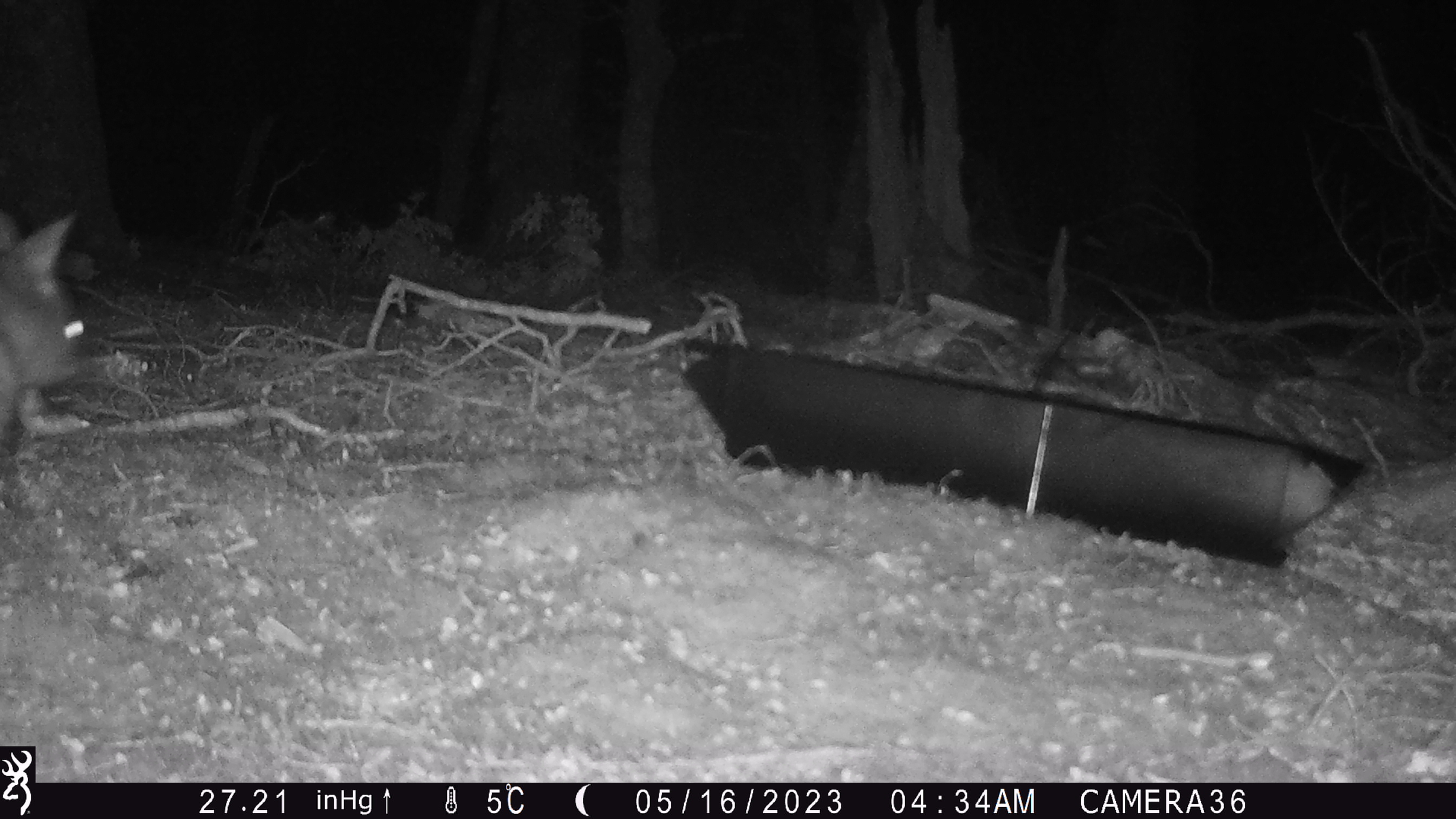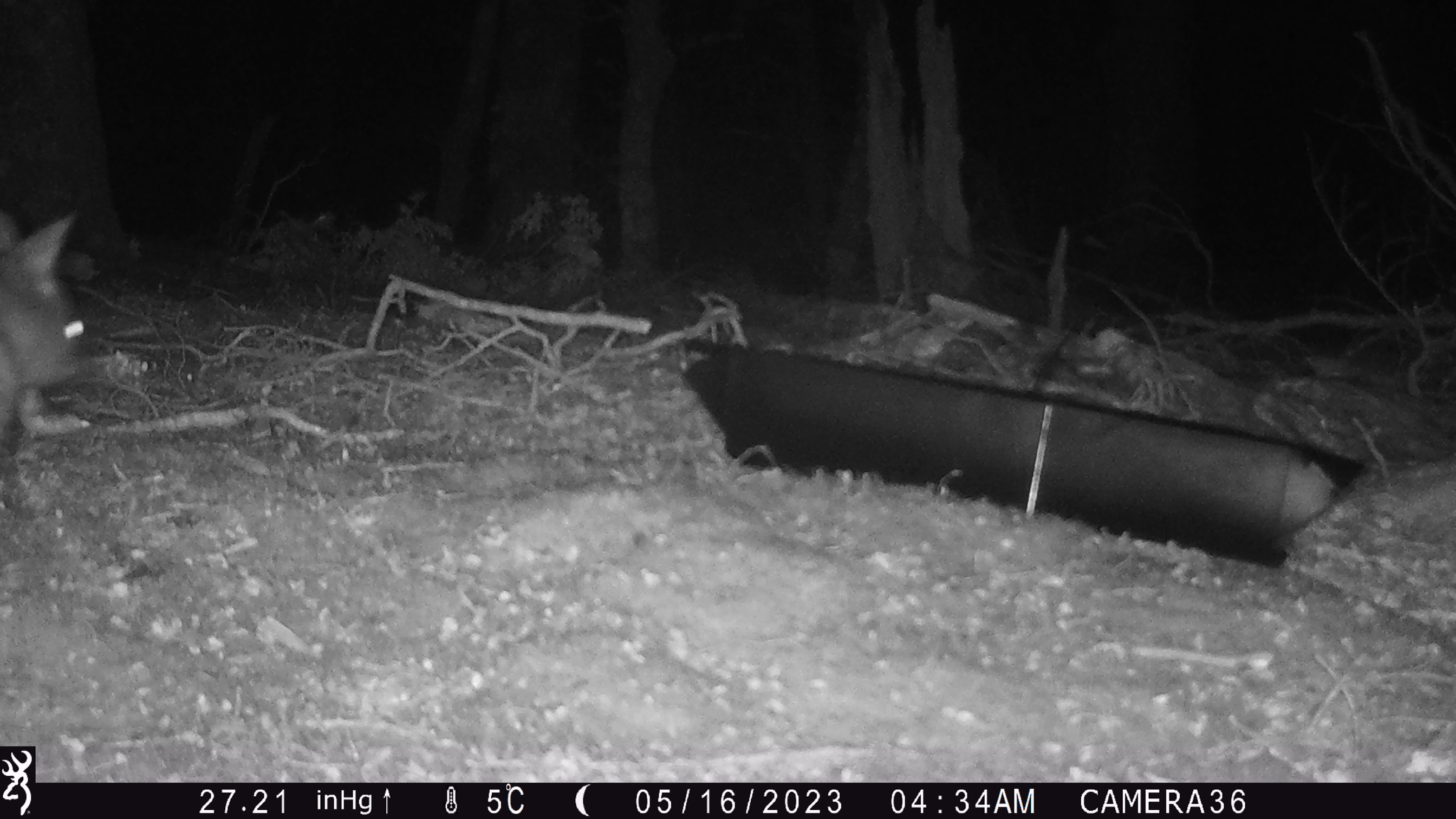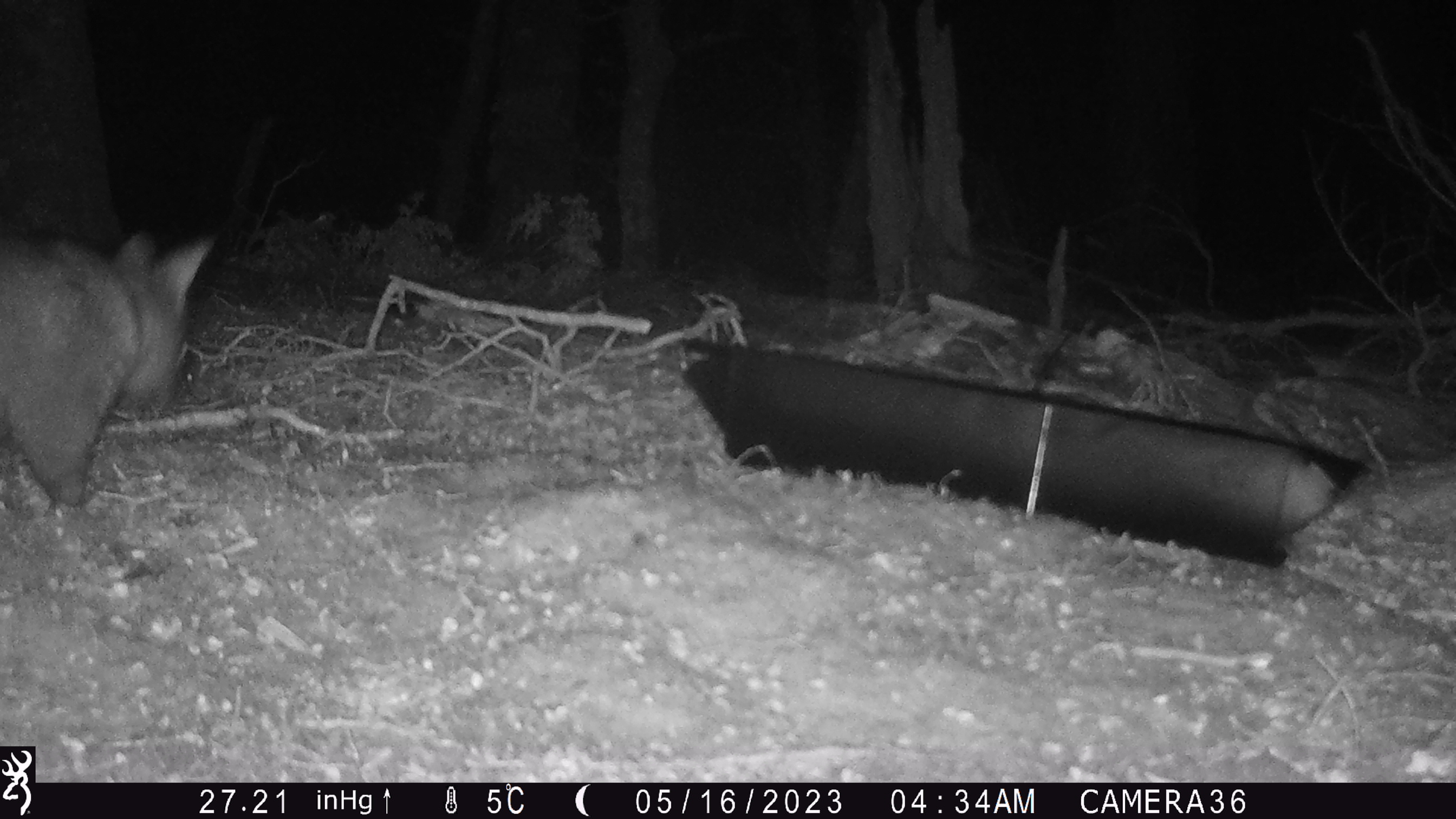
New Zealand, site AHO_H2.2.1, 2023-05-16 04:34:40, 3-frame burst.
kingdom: Animalia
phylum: Chordata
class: Mammalia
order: Diprotodontia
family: Phalangeridae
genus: Trichosurus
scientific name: Trichosurus vulpecula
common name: common brushtail possum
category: possum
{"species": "possum (common brushtail possum) (Trichosurus vulpecula)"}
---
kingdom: Animalia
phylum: Chordata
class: Mammalia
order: Carnivora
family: Mustelidae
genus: Mustela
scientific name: Mustela erminea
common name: stoat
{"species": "stoat (Mustela erminea)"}